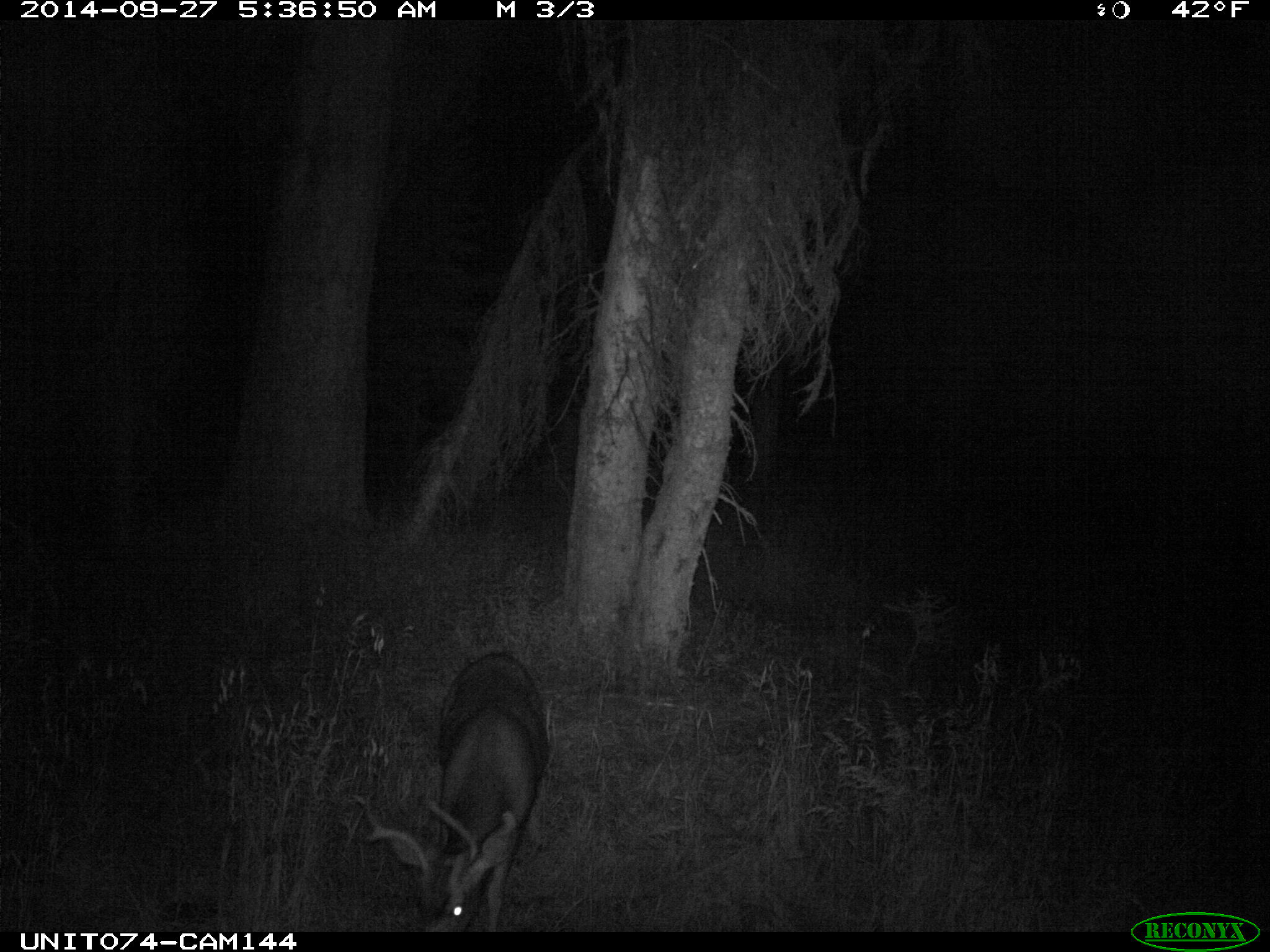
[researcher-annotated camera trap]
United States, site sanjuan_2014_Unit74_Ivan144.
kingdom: Animalia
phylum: Chordata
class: Mammalia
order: Artiodactyla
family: Cervidae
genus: Odocoileus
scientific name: Odocoileus hemionus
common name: mule deer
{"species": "Odocoileus hemionus (mule deer)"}